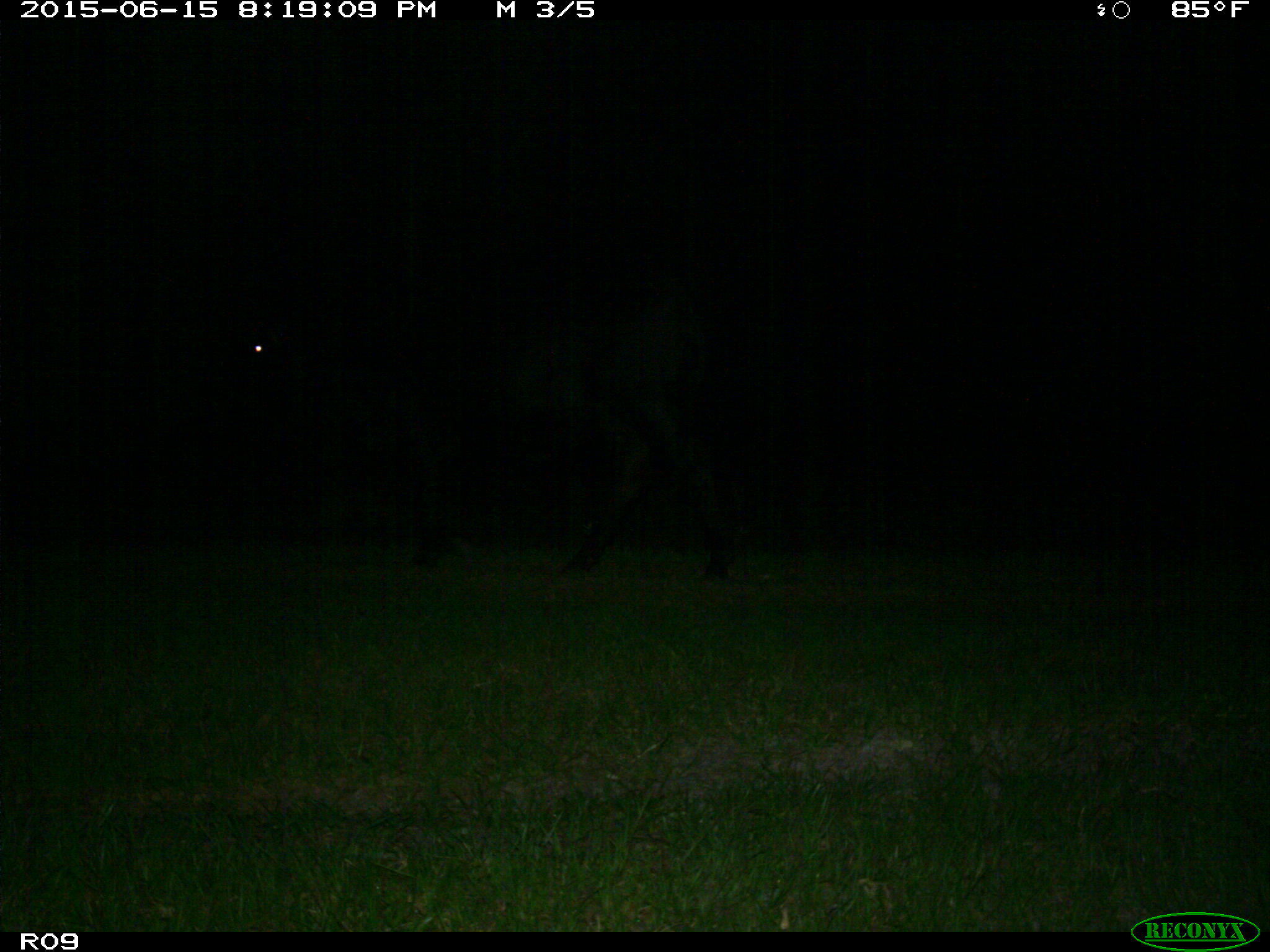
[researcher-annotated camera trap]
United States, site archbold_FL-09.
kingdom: Animalia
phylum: Chordata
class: Mammalia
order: Artiodactyla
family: Bovidae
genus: Bos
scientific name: Bos taurus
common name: domestic cow